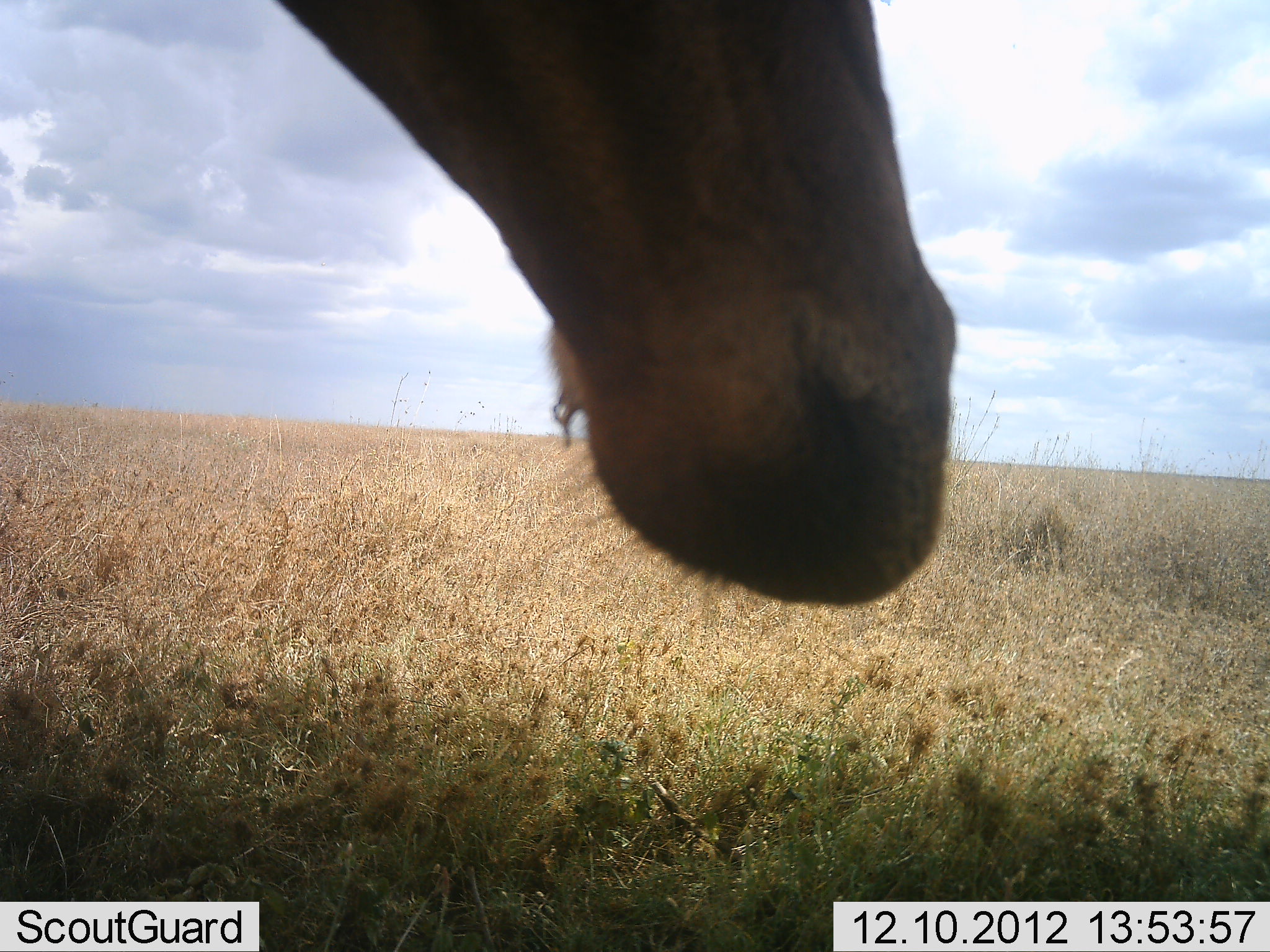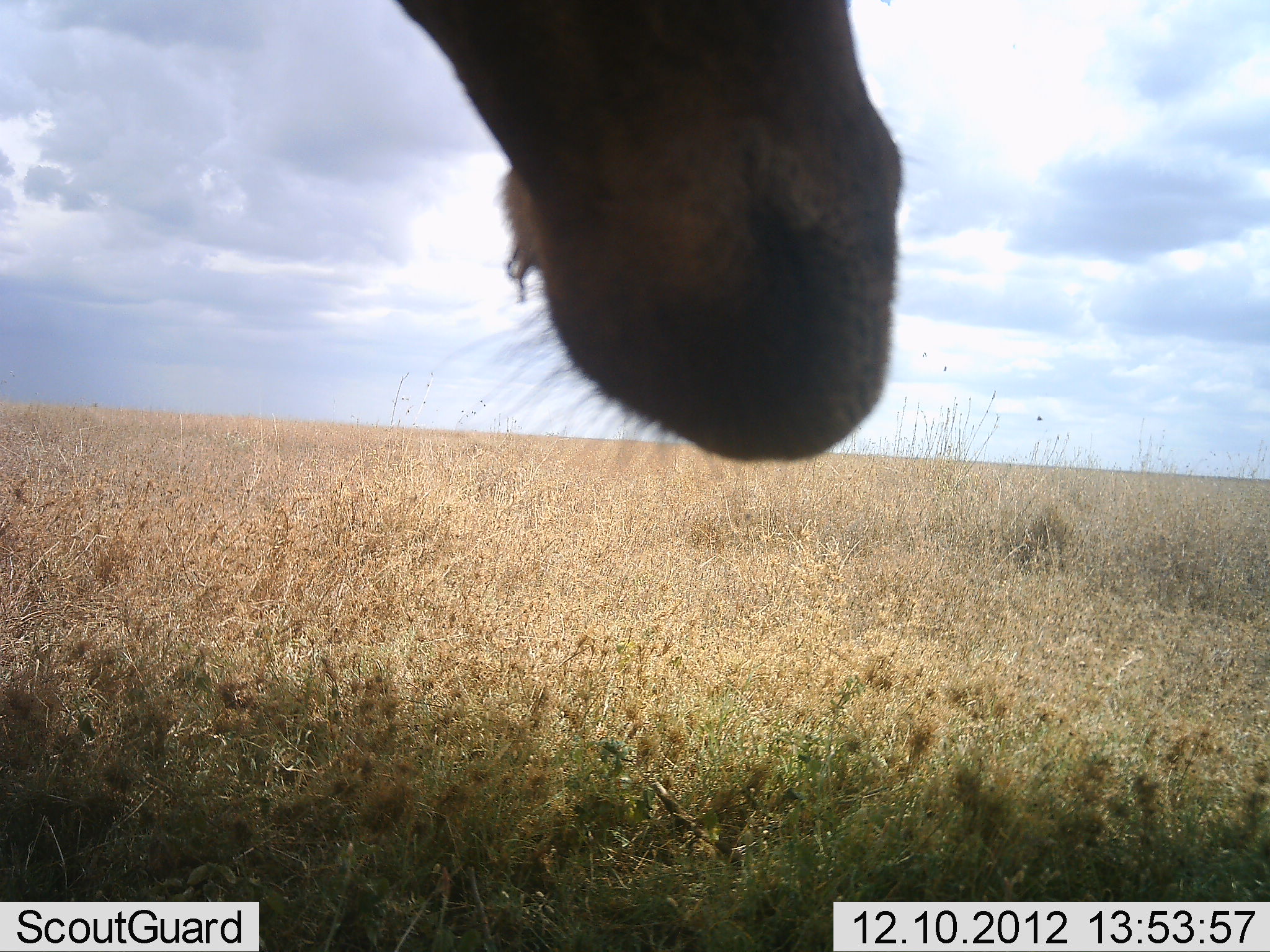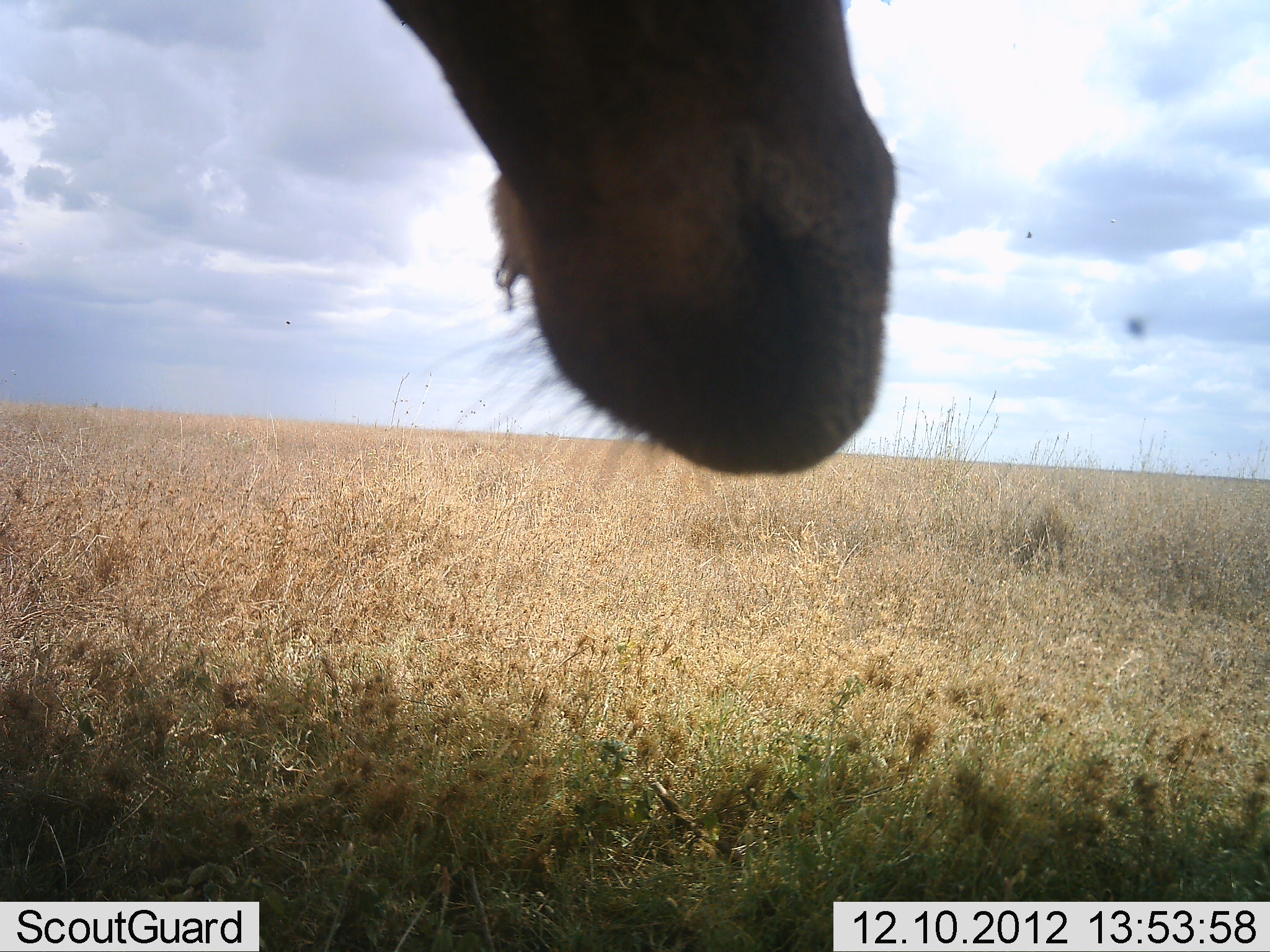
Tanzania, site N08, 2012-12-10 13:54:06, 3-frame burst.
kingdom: Animalia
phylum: Chordata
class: Mammalia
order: Artiodactyla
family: Bovidae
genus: Alcelaphus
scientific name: Alcelaphus buselaphus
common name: hartebeest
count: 1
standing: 90%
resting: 10%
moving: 0%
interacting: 0%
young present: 10%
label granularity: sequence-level